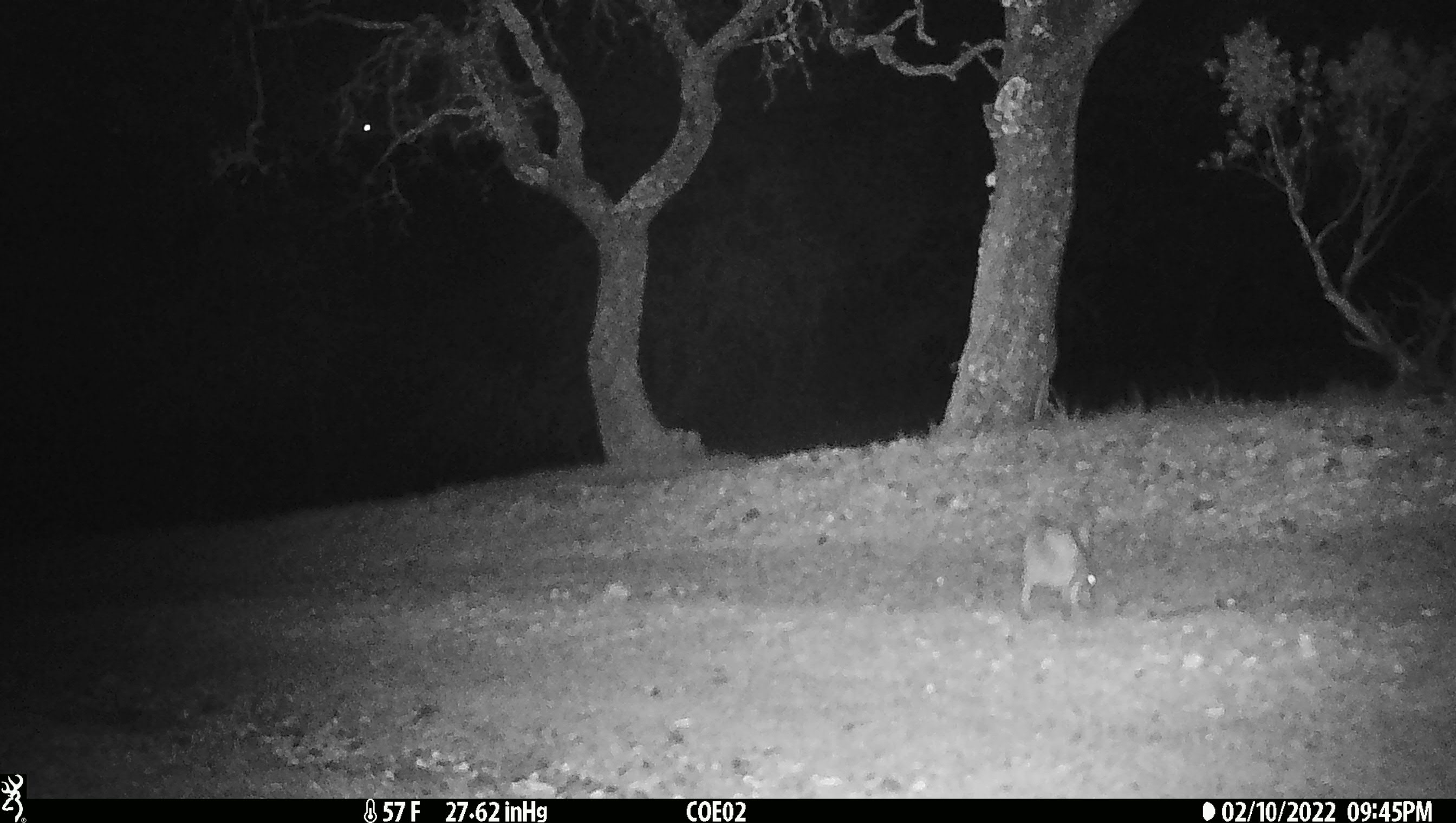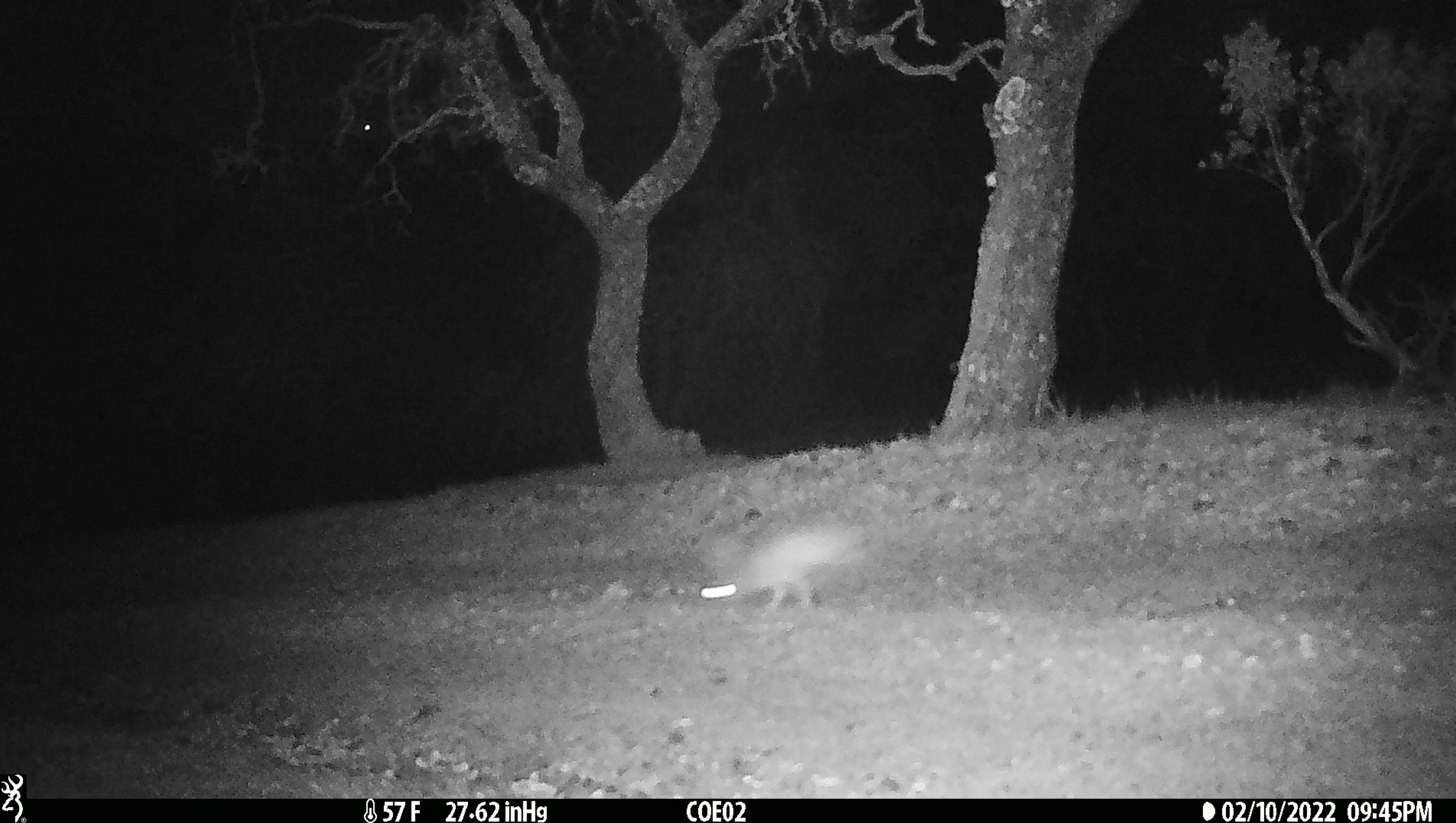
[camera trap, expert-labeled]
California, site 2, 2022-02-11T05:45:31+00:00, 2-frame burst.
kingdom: Animalia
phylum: Chordata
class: Mammalia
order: Lagomorpha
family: Leporidae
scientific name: Leporidae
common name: rabbit